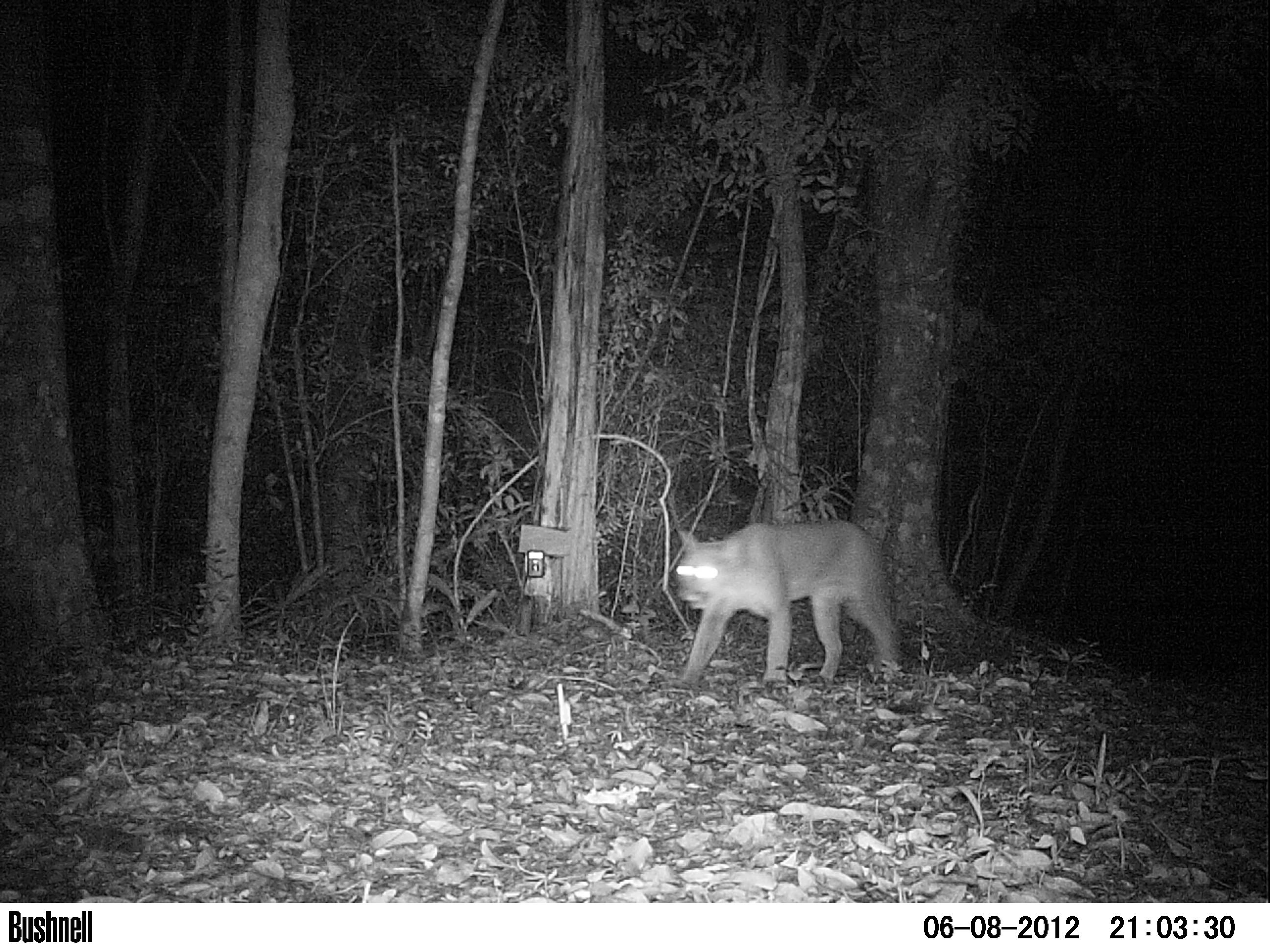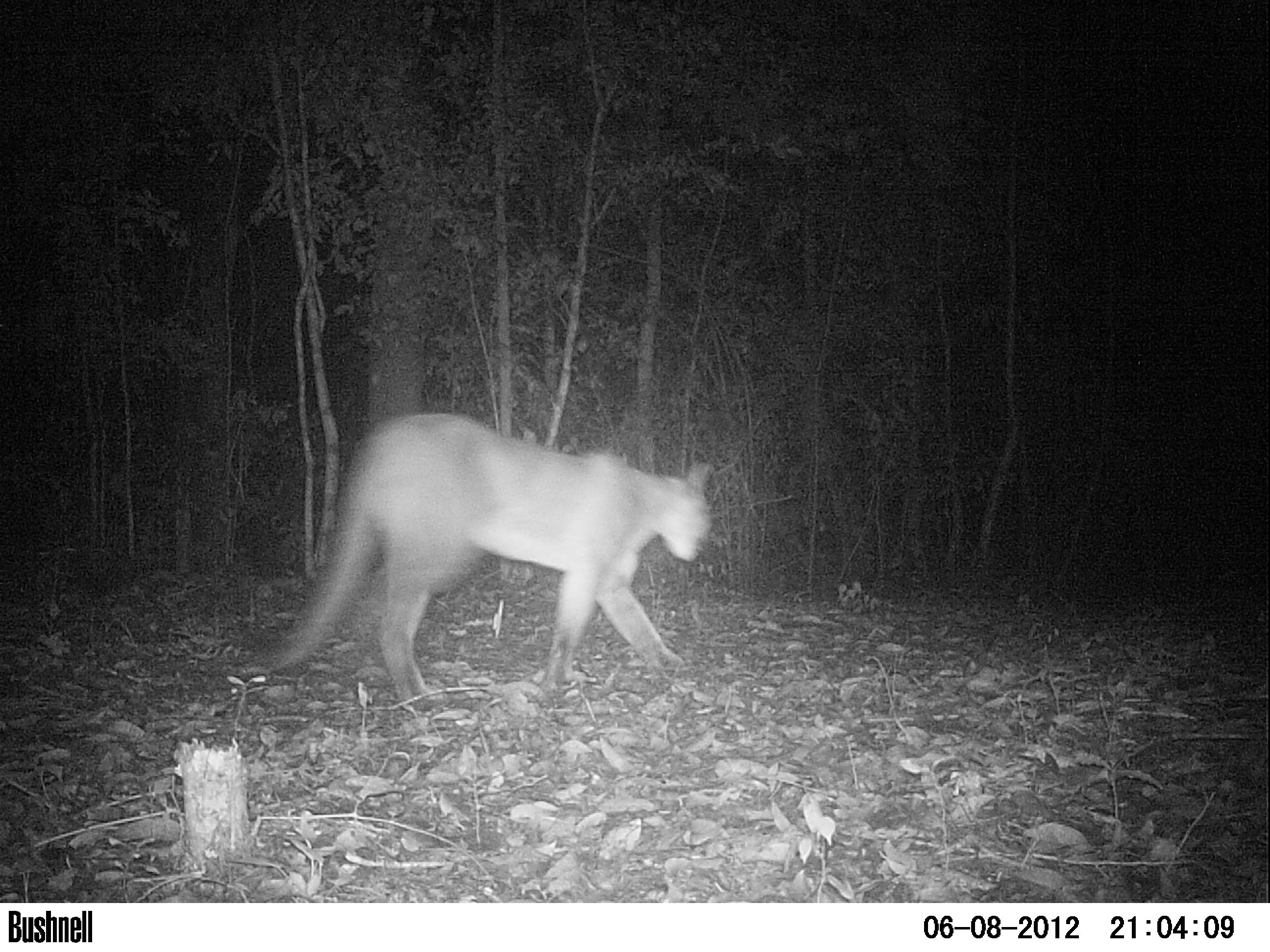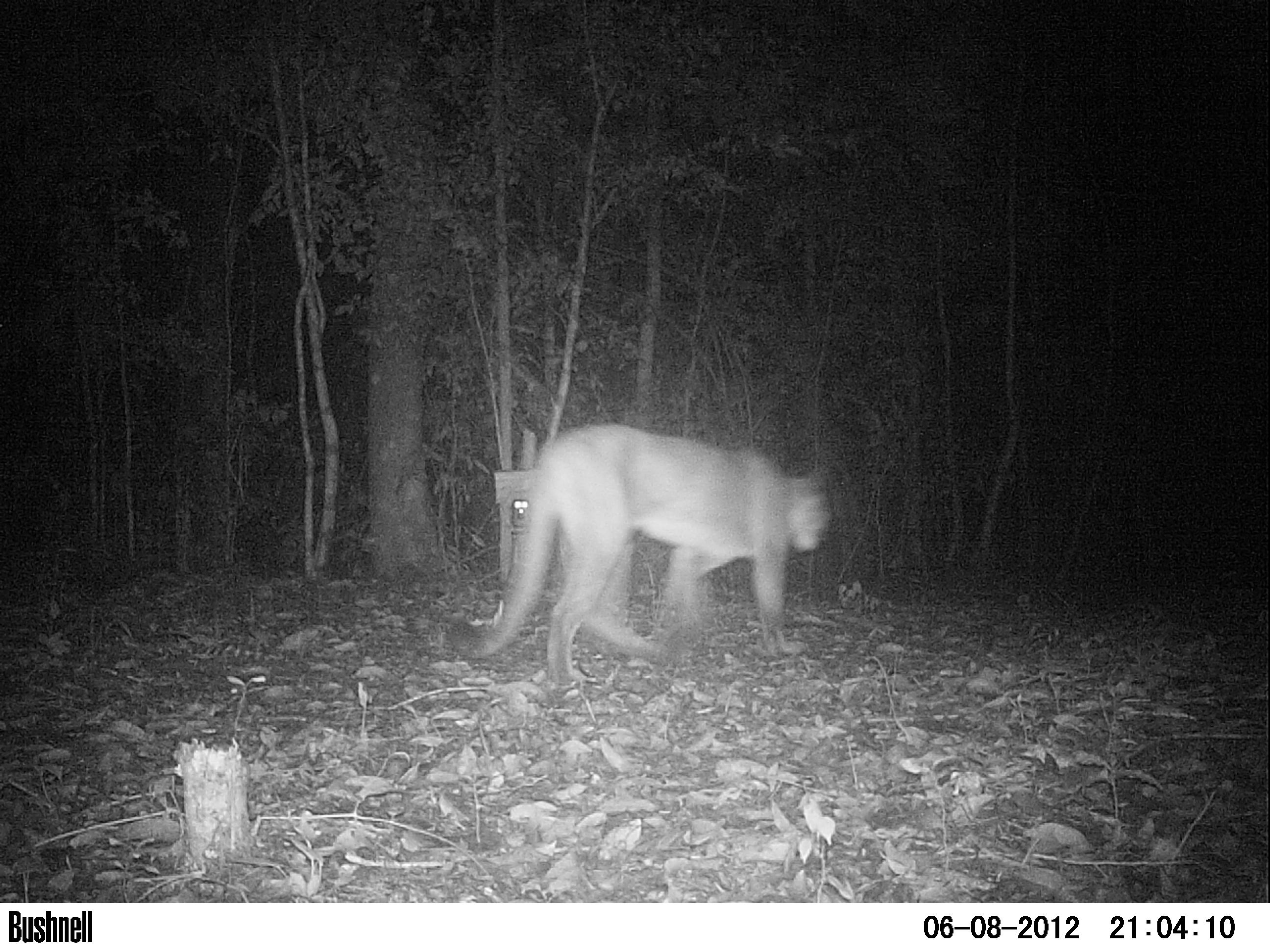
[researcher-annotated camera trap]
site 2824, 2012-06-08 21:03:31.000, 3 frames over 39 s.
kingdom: Animalia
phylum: Chordata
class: Mammalia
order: Carnivora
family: Felidae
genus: Puma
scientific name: Puma concolor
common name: mountain lion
Puma concolor (mountain lion), count 1, age adult.